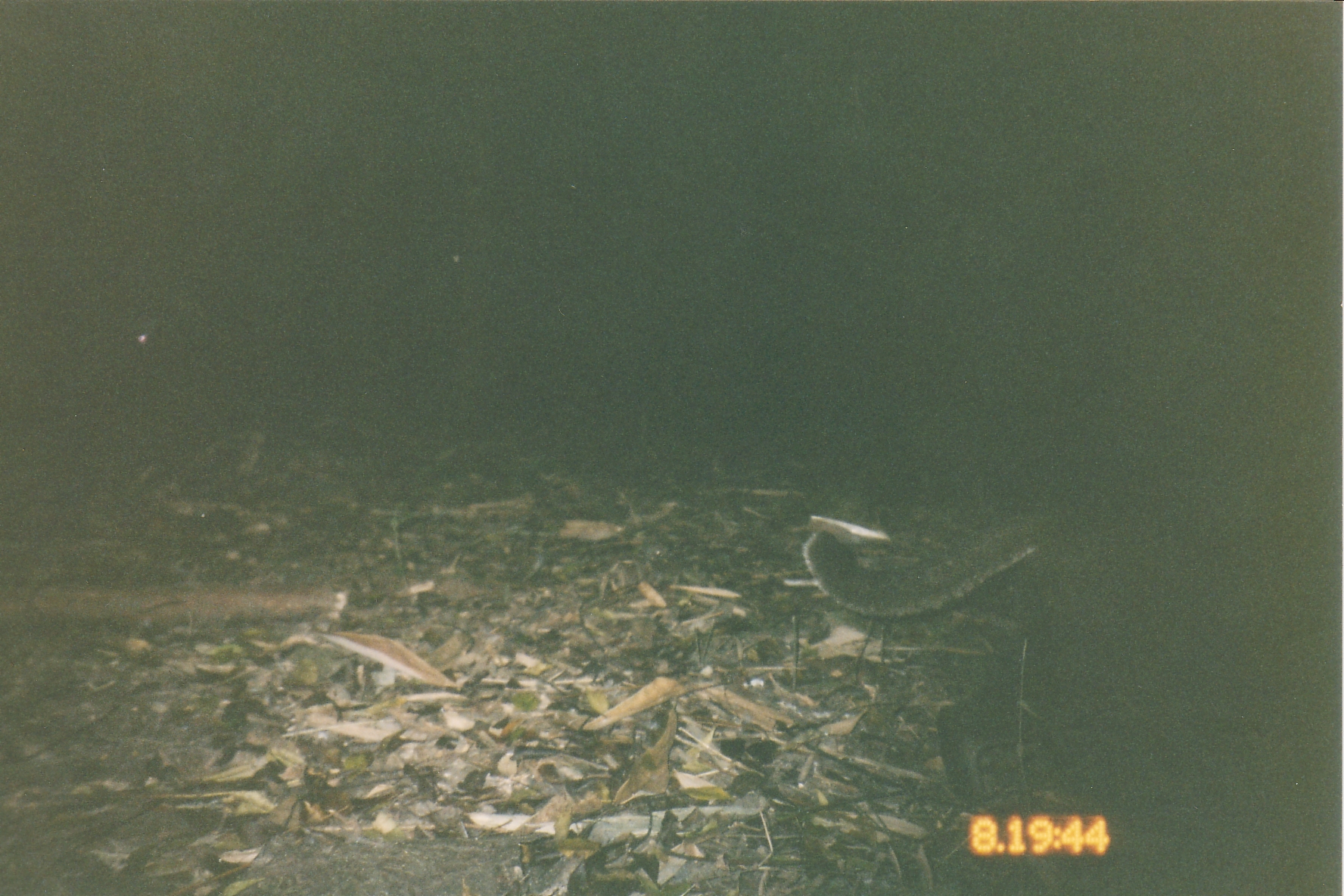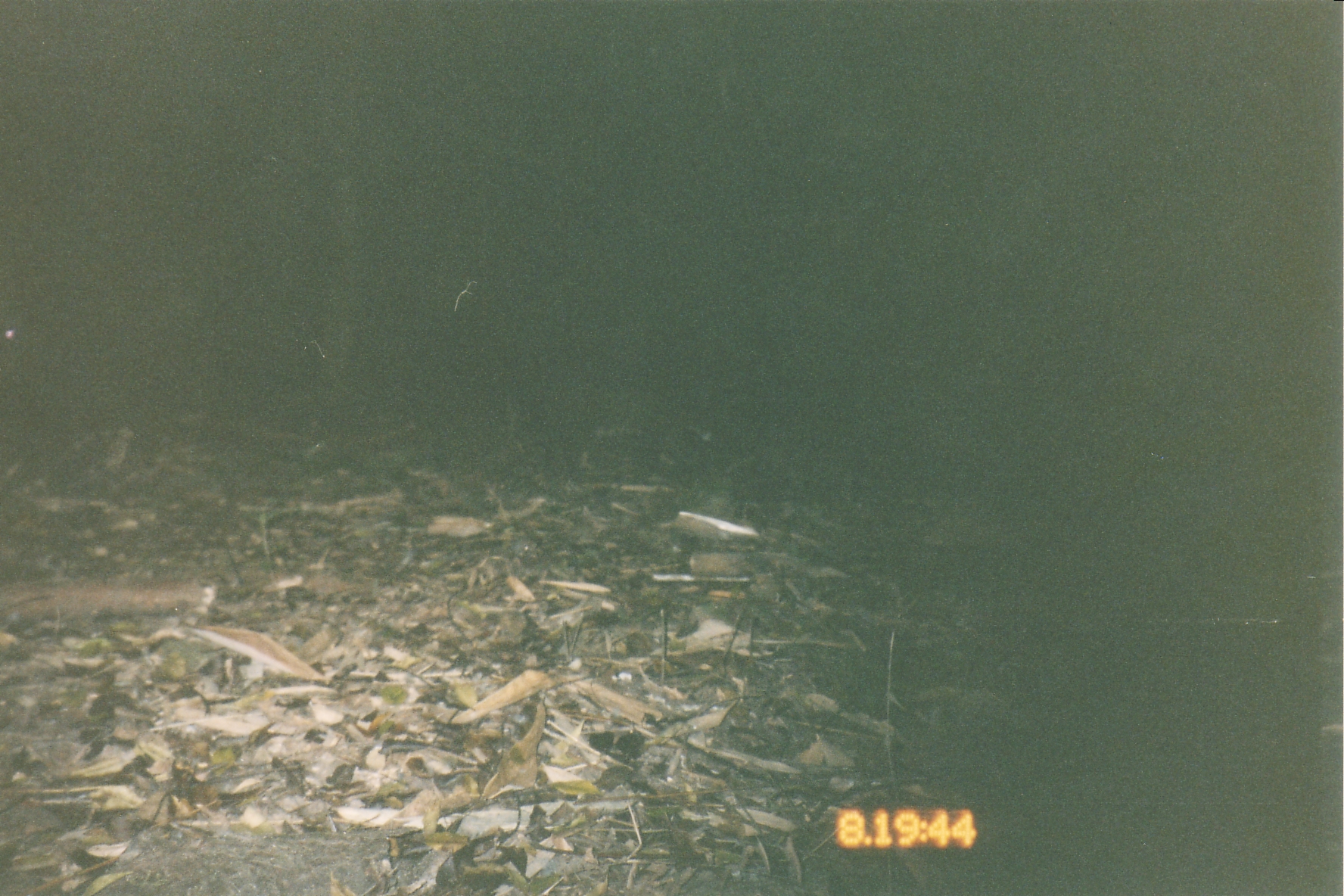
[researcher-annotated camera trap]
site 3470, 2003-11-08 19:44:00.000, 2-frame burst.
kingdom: Animalia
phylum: Chordata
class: Mammalia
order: Carnivora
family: Felidae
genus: Catopuma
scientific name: Catopuma temminckii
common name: asian golden cat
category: pardofelis temminckii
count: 1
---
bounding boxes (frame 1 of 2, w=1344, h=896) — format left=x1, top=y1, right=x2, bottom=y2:
pardofelis temminckii: left=801, top=458, right=1342, bottom=800